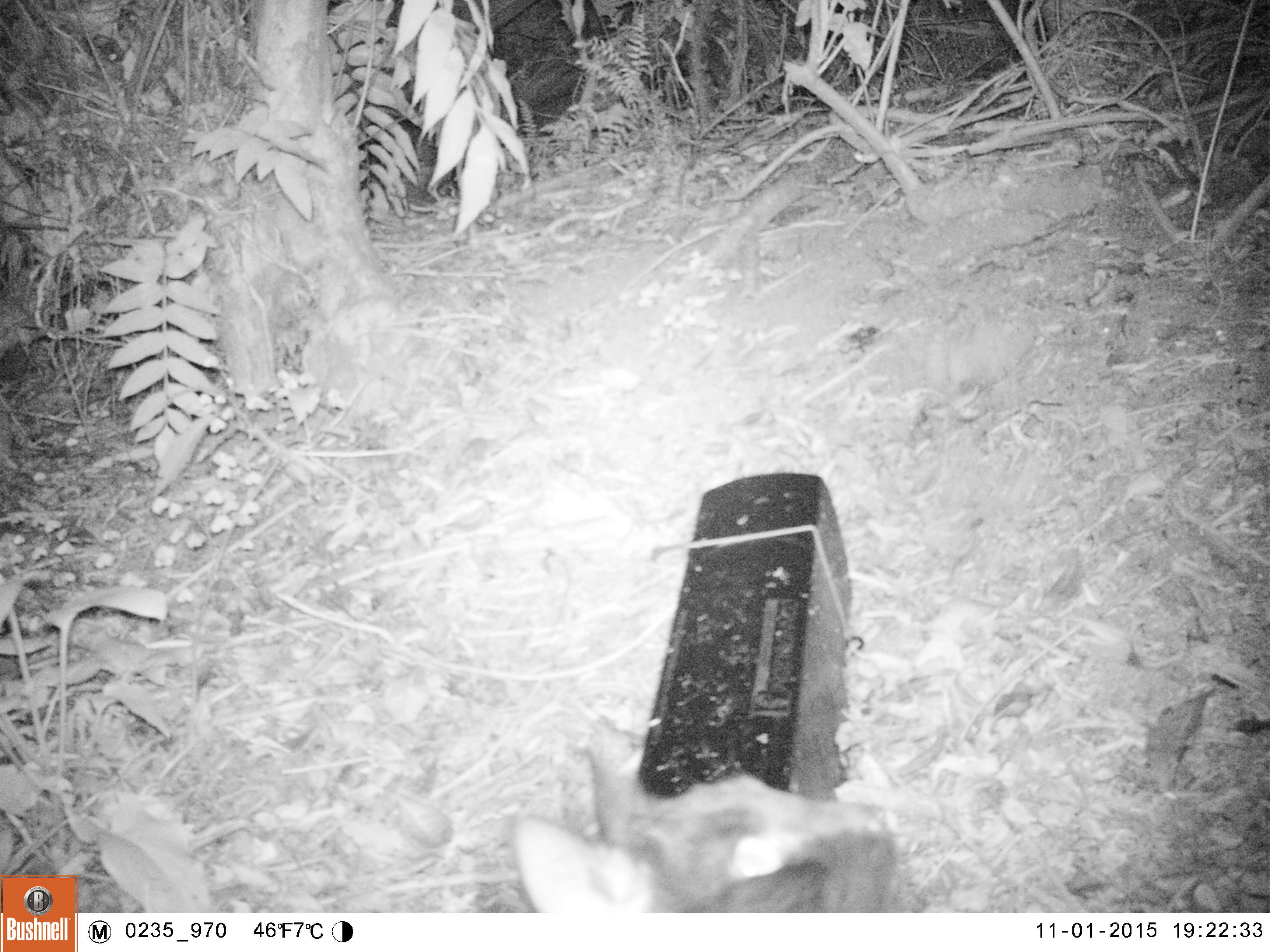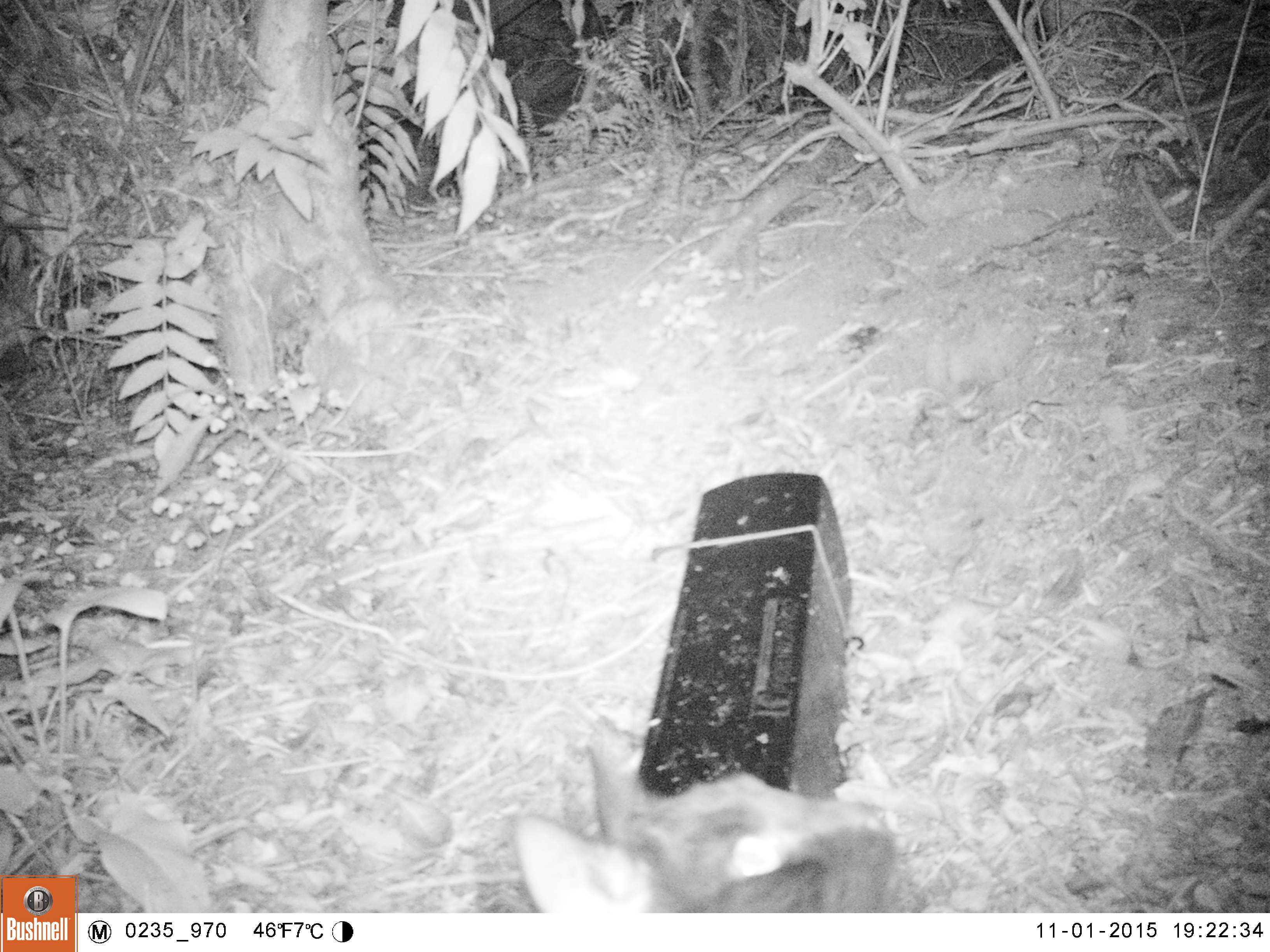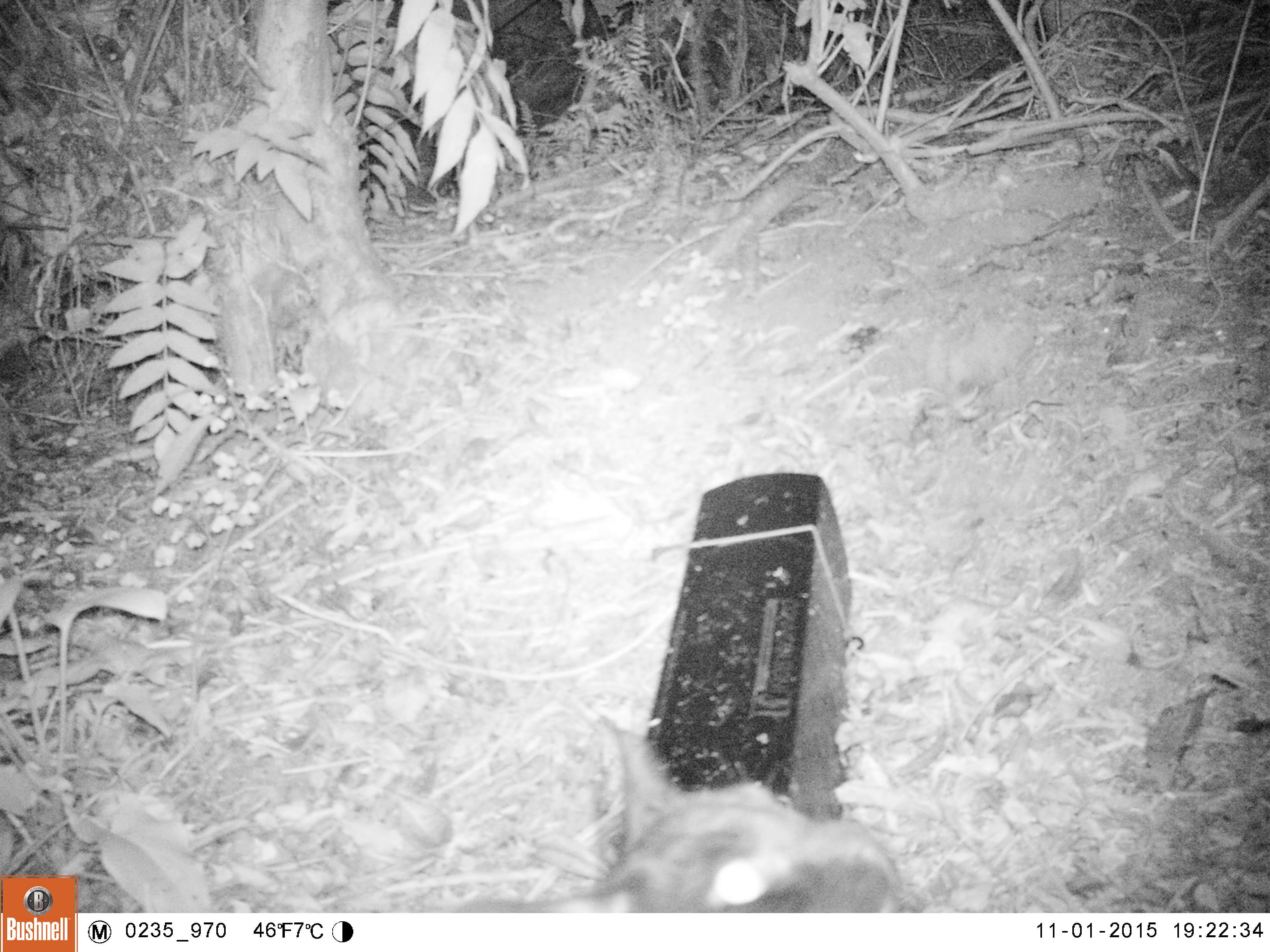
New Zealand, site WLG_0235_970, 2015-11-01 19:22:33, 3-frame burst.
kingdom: Animalia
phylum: Chordata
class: Mammalia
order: Carnivora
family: Felidae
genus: Felis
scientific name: Felis catus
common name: domestic cat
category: cat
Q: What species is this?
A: Cat (domestic cat) (Felis catus).